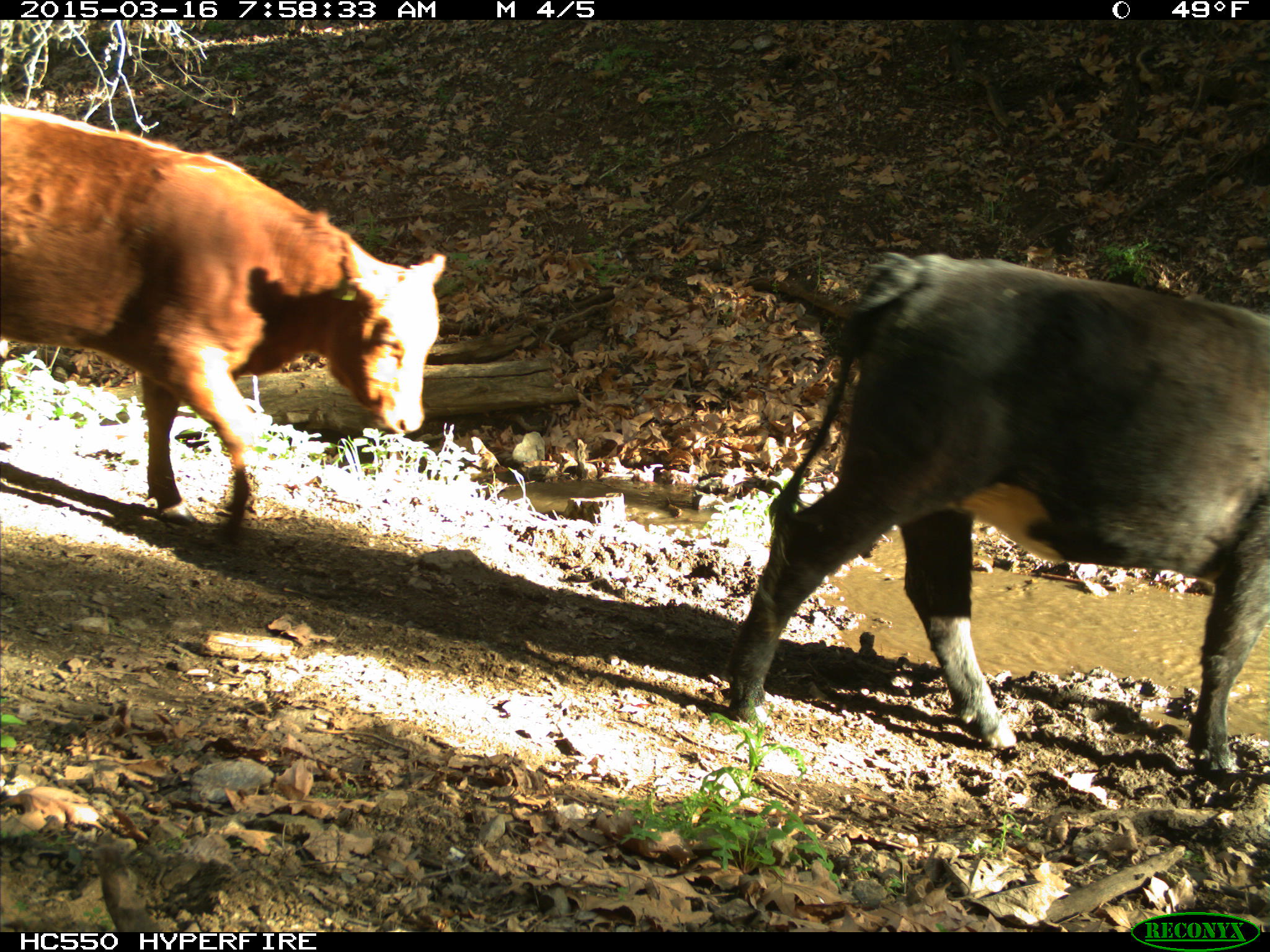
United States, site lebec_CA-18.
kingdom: Animalia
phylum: Chordata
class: Mammalia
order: Artiodactyla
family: Bovidae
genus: Bos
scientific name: Bos taurus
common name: domestic cow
Bos taurus (domestic cow).